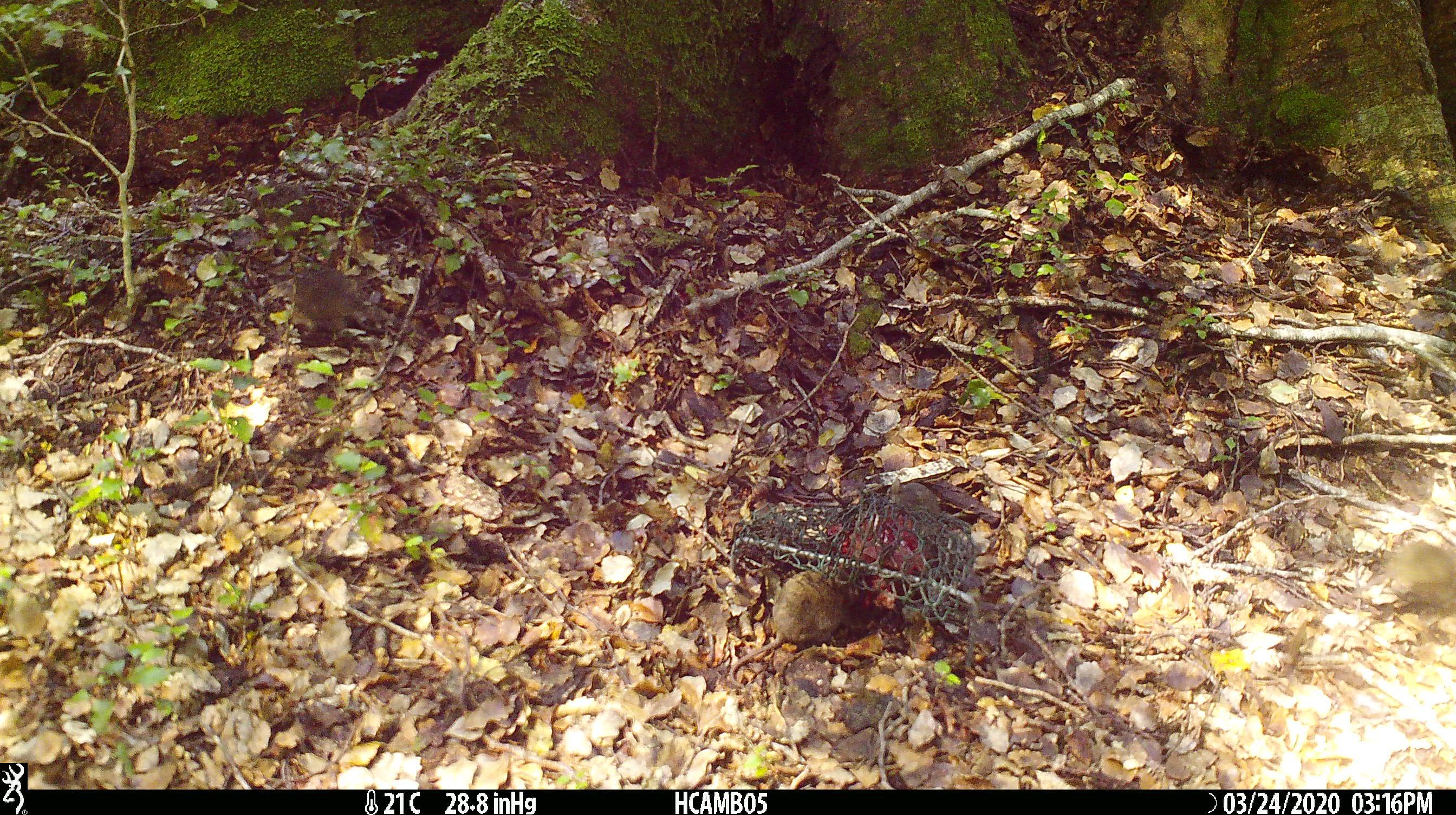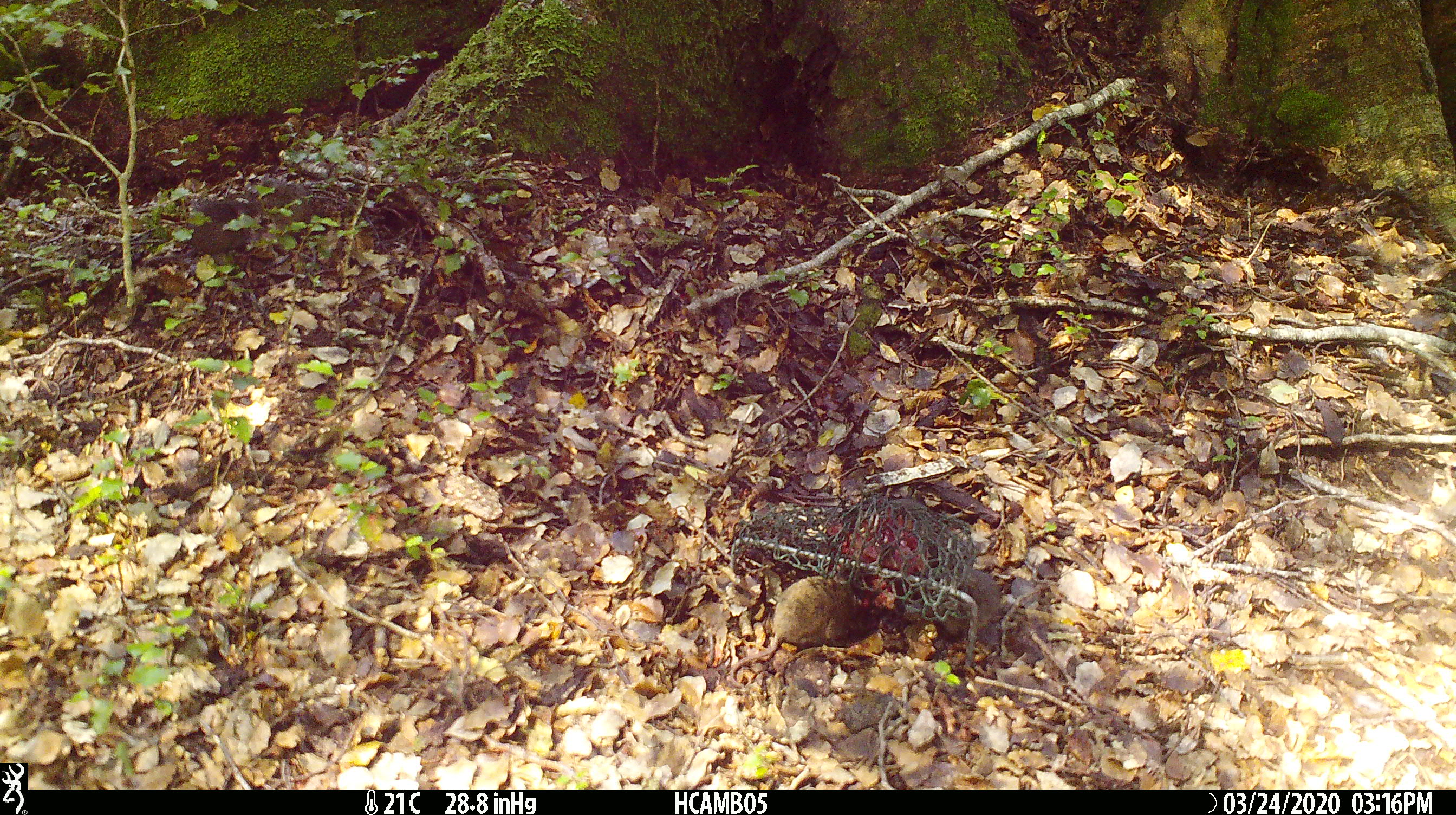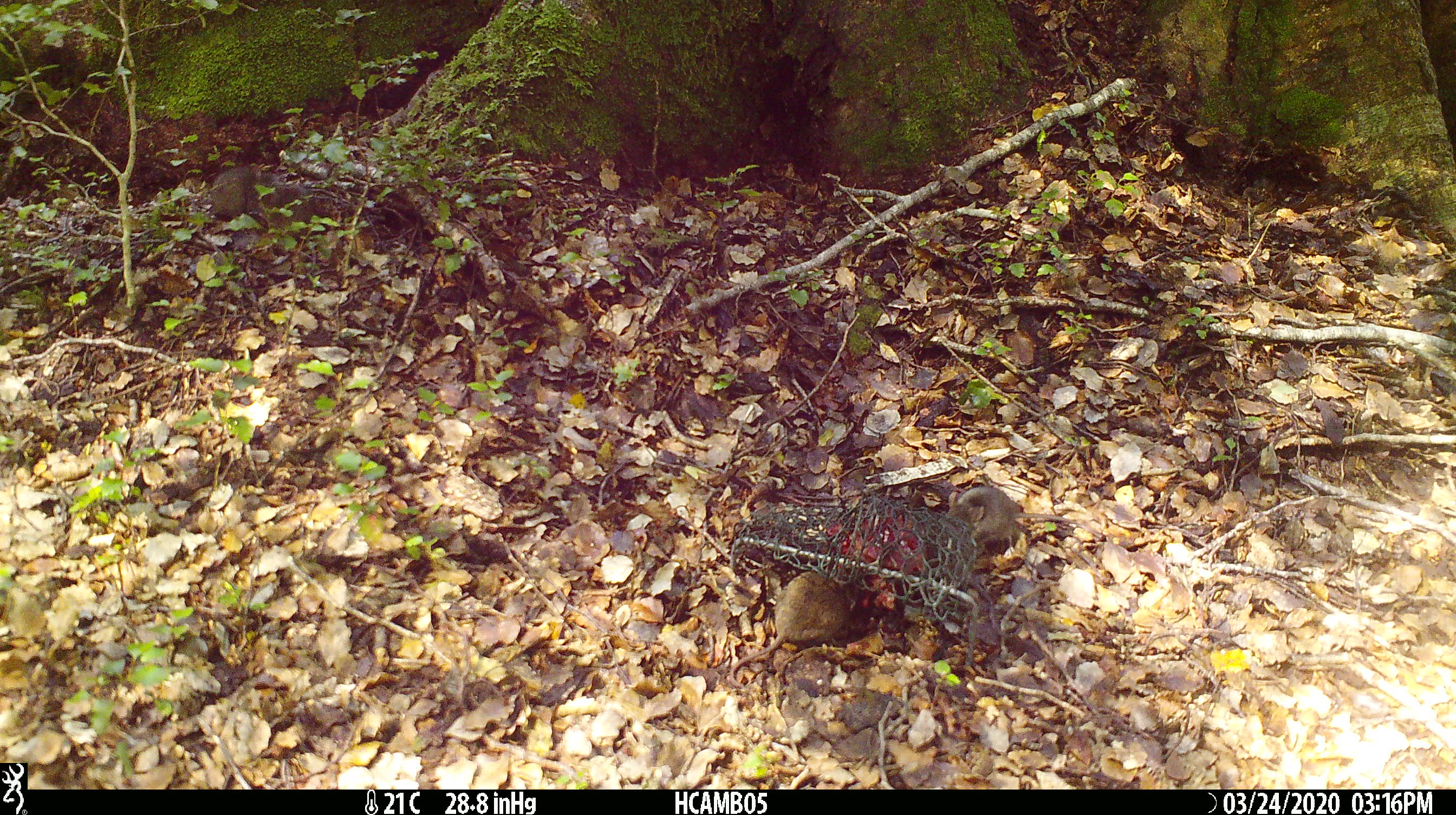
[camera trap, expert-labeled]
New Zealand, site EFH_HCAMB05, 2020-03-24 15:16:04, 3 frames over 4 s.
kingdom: Animalia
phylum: Chordata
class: Mammalia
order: Rodentia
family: Muridae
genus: Mus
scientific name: Mus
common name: mouse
Mouse (Mus).